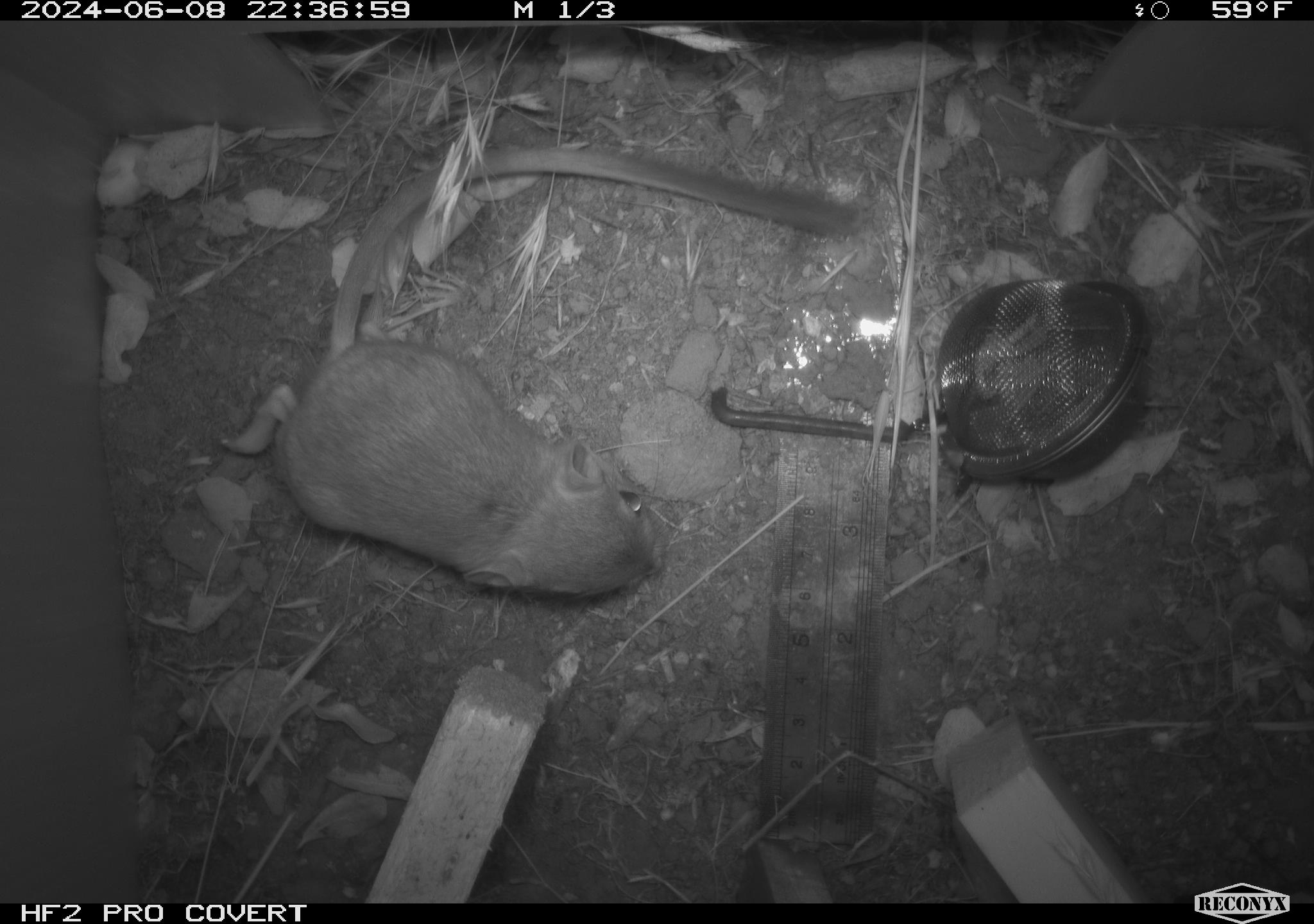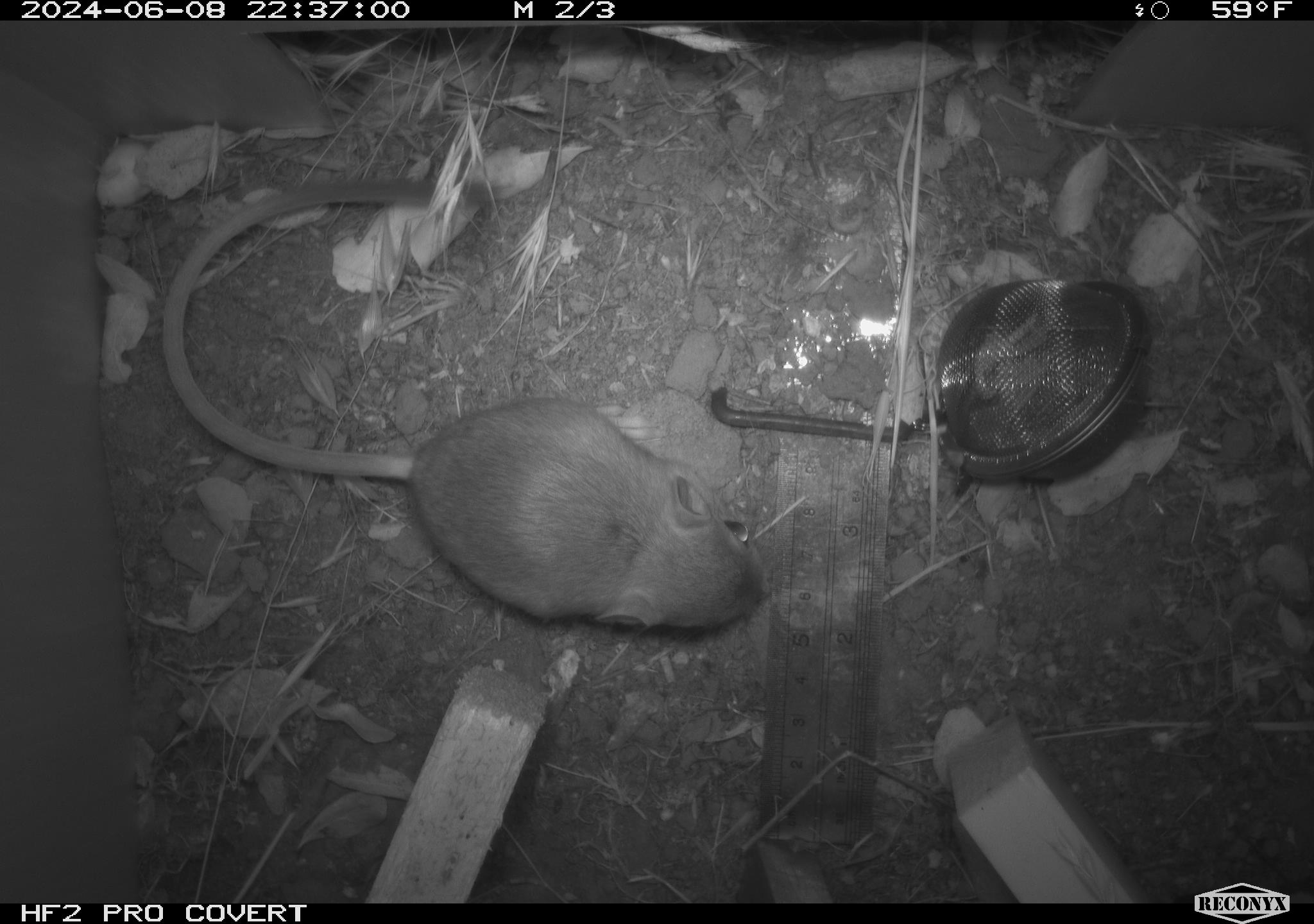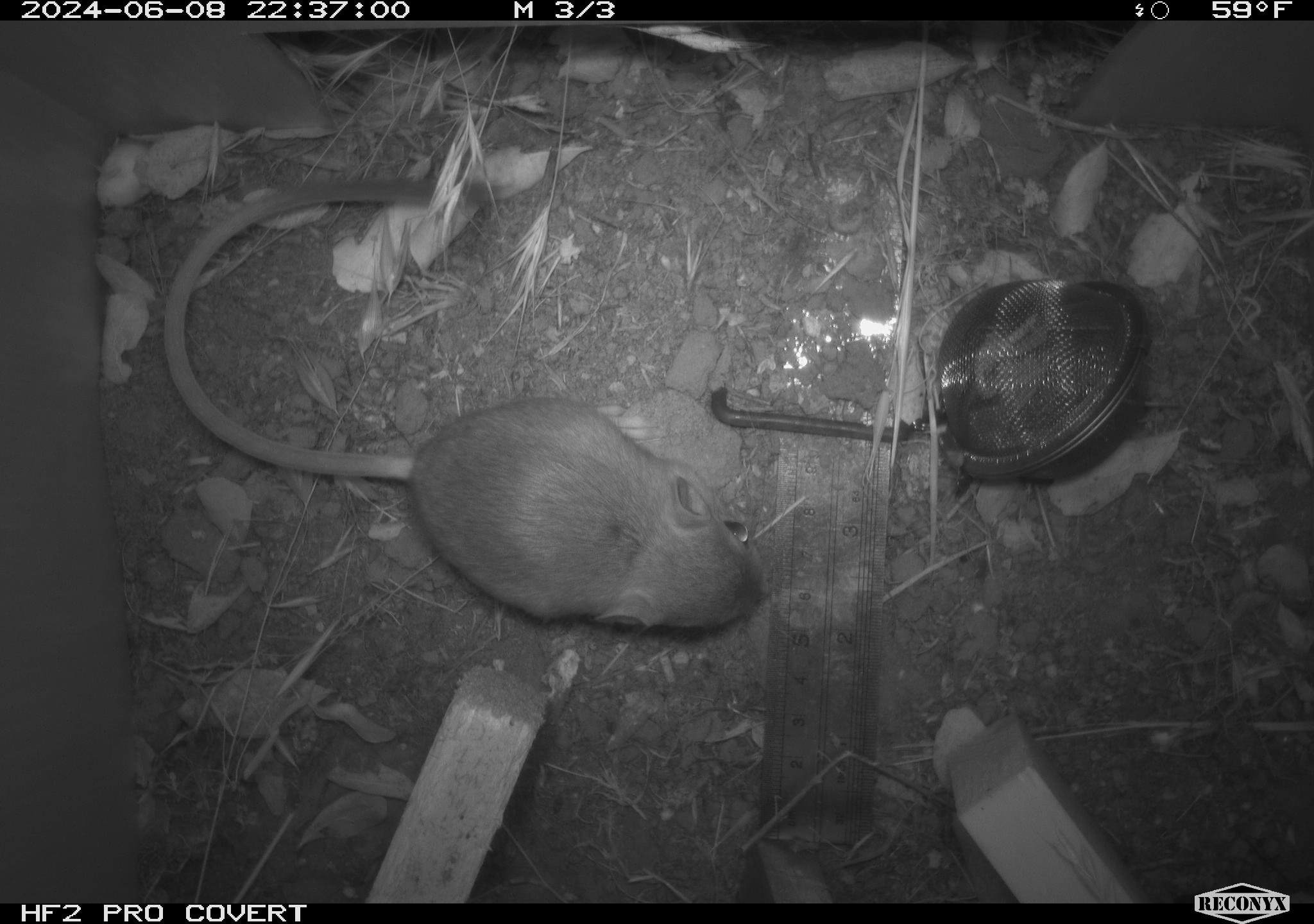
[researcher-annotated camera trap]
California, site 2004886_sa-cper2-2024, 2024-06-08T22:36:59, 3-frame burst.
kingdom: Animalia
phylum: Chordata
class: Mammalia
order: Rodentia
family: Heteromyidae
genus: Dipodomys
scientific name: Dipodomys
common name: kangaroo rats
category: dipodomys species